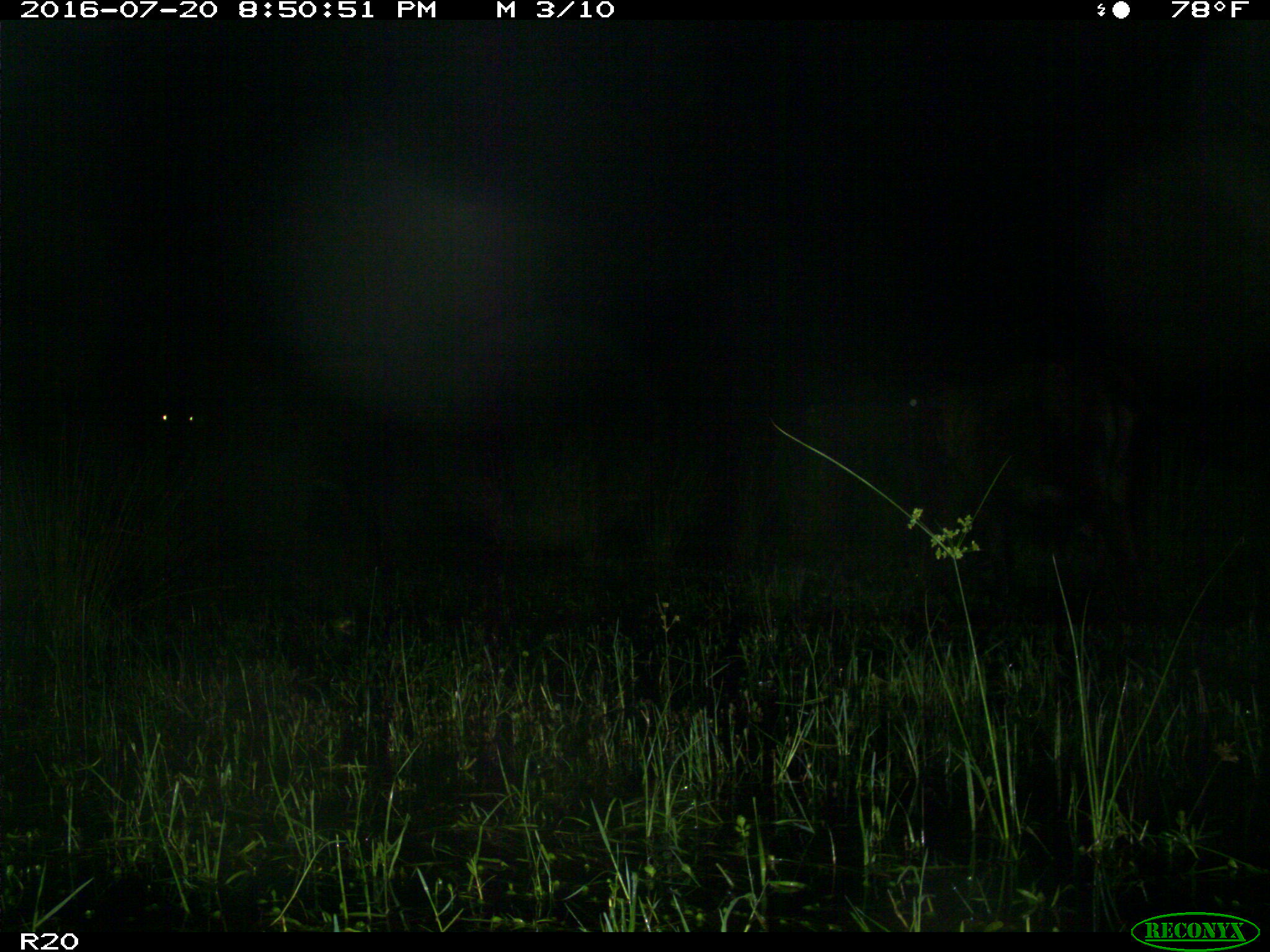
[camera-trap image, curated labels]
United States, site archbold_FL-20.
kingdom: Animalia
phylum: Chordata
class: Mammalia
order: Artiodactyla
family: Bovidae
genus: Bos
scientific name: Bos taurus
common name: domestic cow